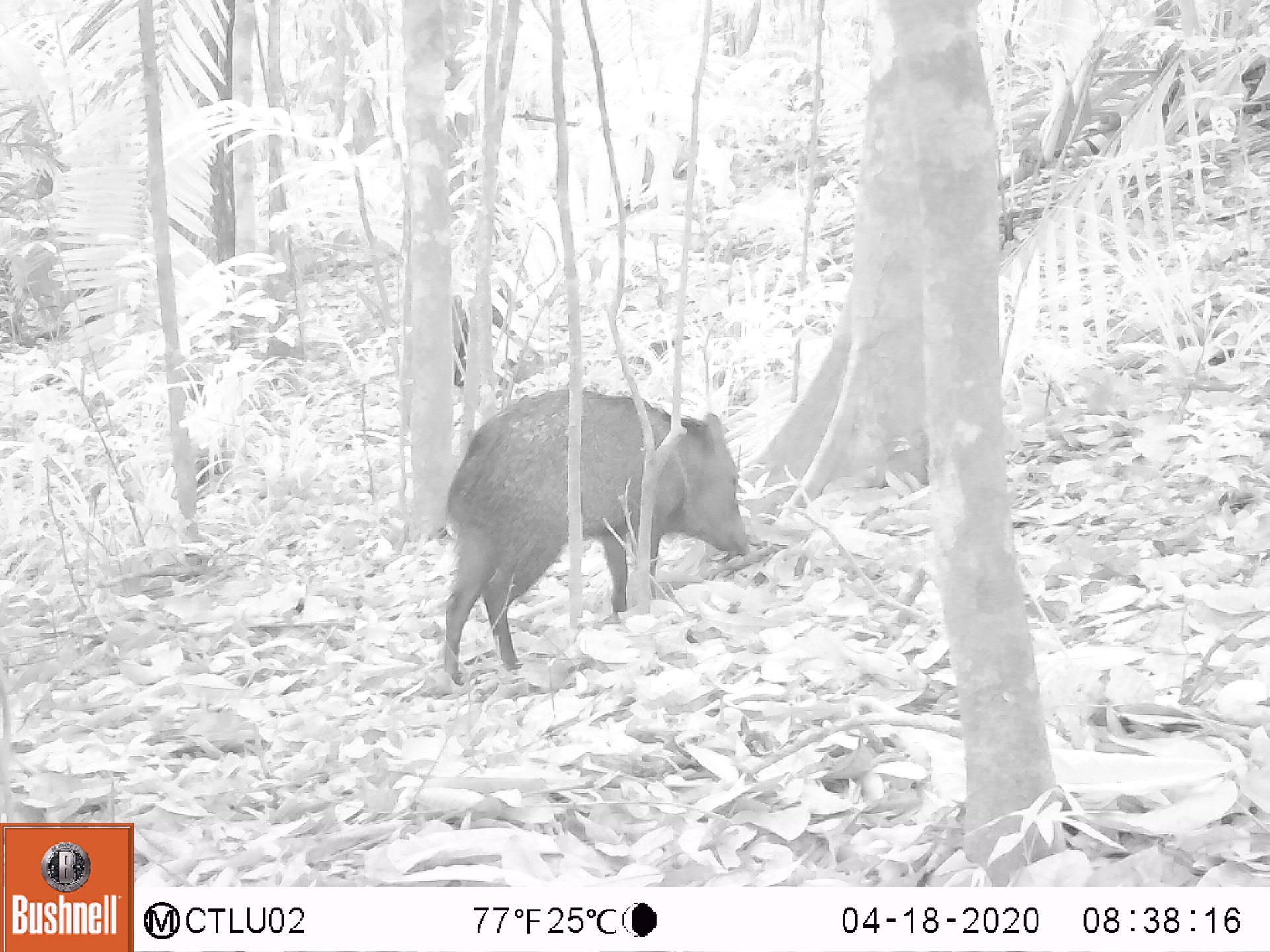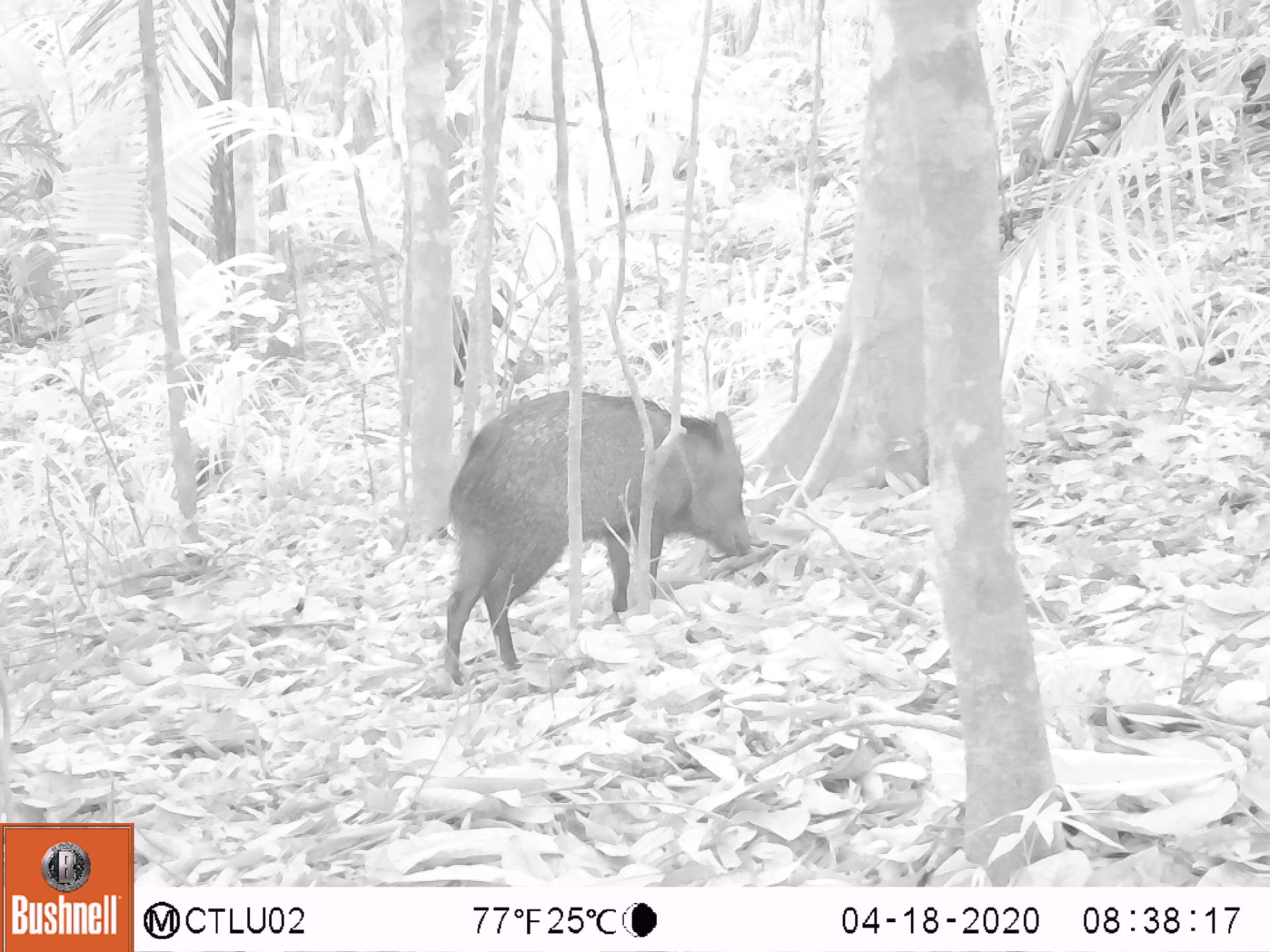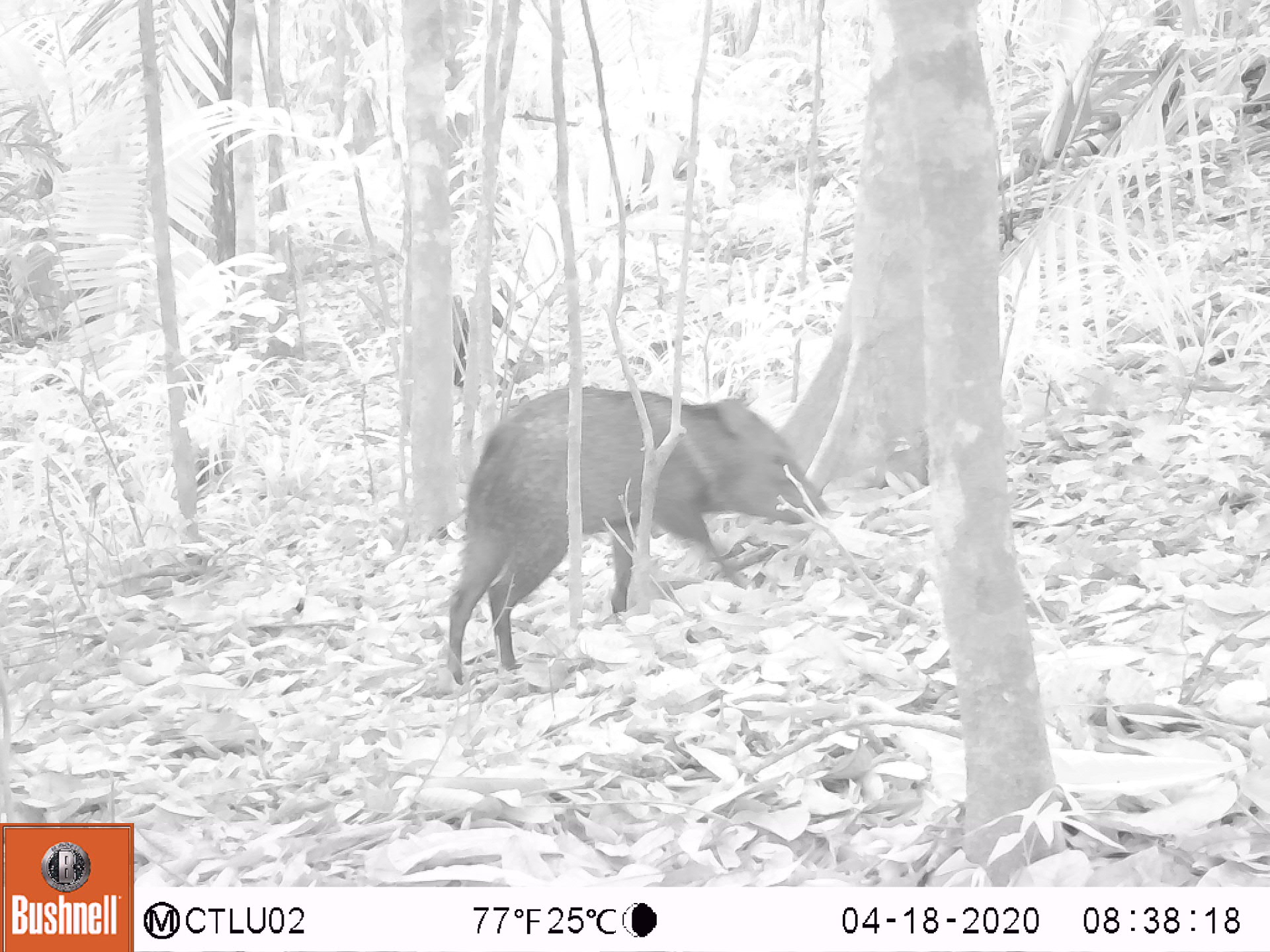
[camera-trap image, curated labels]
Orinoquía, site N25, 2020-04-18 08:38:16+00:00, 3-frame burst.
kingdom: Animalia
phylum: Chordata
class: Mammalia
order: Artiodactyla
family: Tayassuidae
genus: Pecari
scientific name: Pecari tajacu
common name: collared peccary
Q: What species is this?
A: Collared peccary (Pecari tajacu).